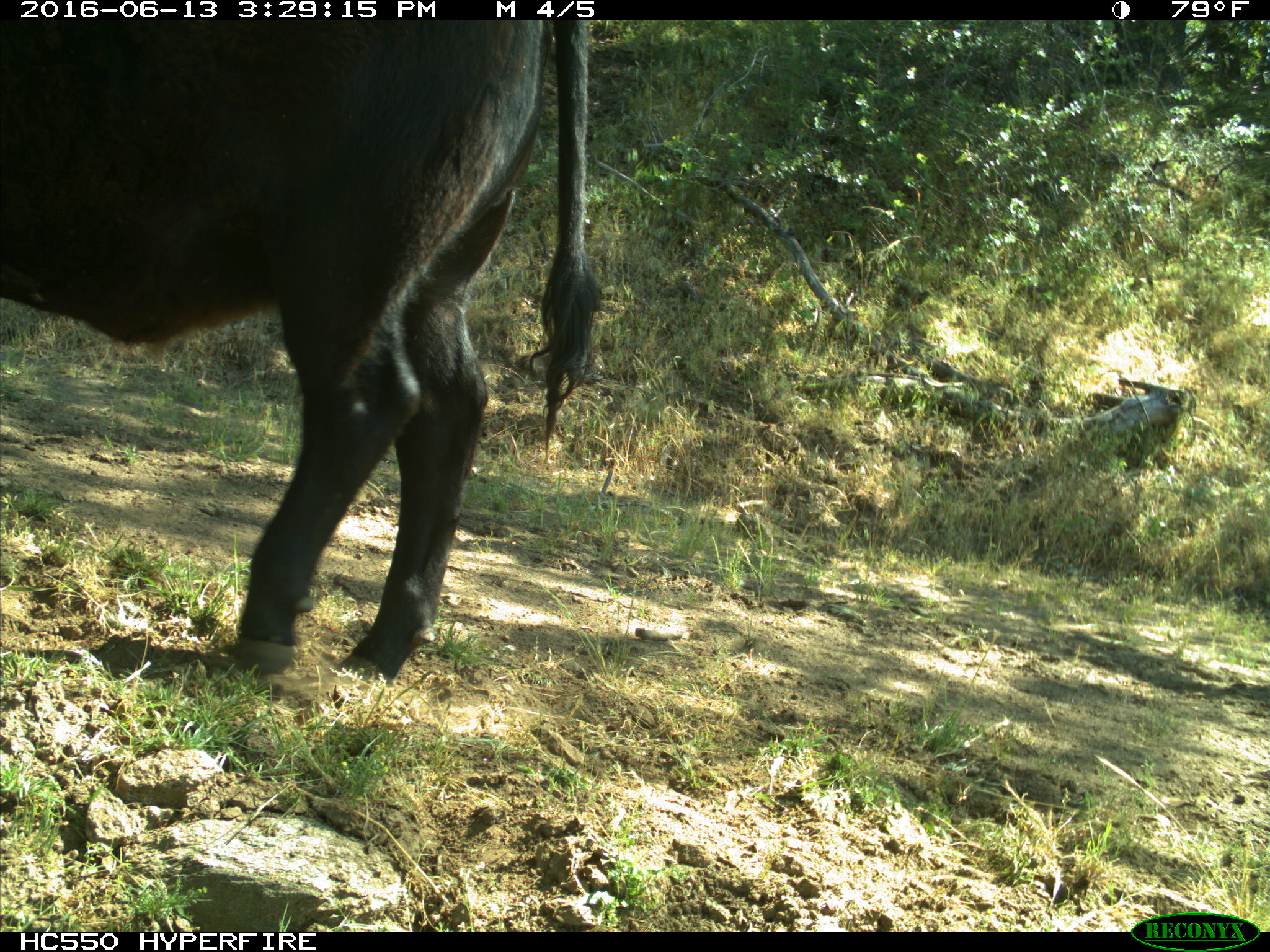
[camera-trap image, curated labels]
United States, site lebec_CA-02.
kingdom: Animalia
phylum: Chordata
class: Mammalia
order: Artiodactyla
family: Bovidae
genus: Bos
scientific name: Bos taurus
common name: domestic cow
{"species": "Bos taurus (domestic cow)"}